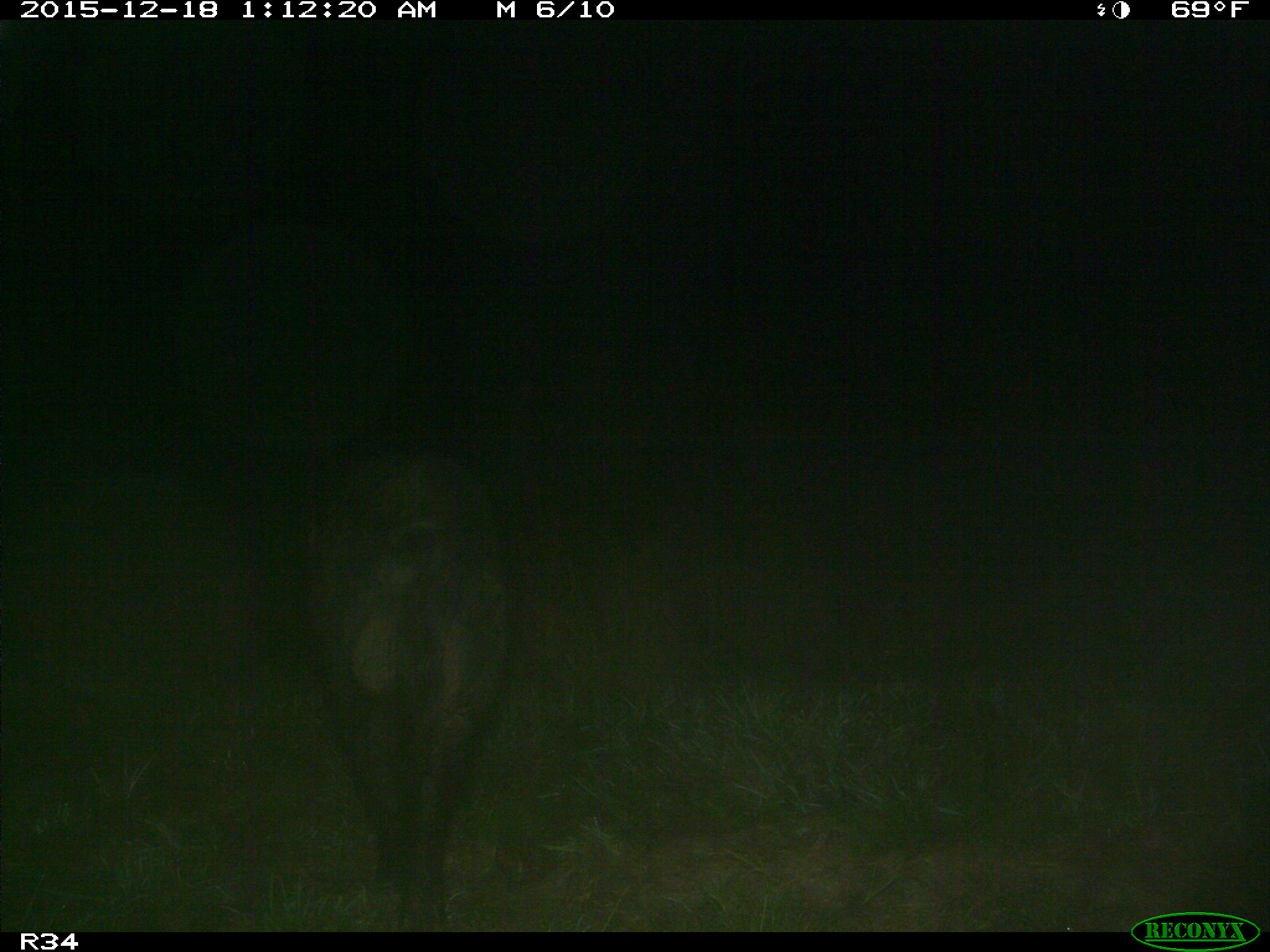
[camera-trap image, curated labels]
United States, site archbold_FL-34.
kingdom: Animalia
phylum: Chordata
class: Mammalia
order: Artiodactyla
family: Suidae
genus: Sus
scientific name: Sus scrofa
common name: wild boar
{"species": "Sus scrofa (wild boar)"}